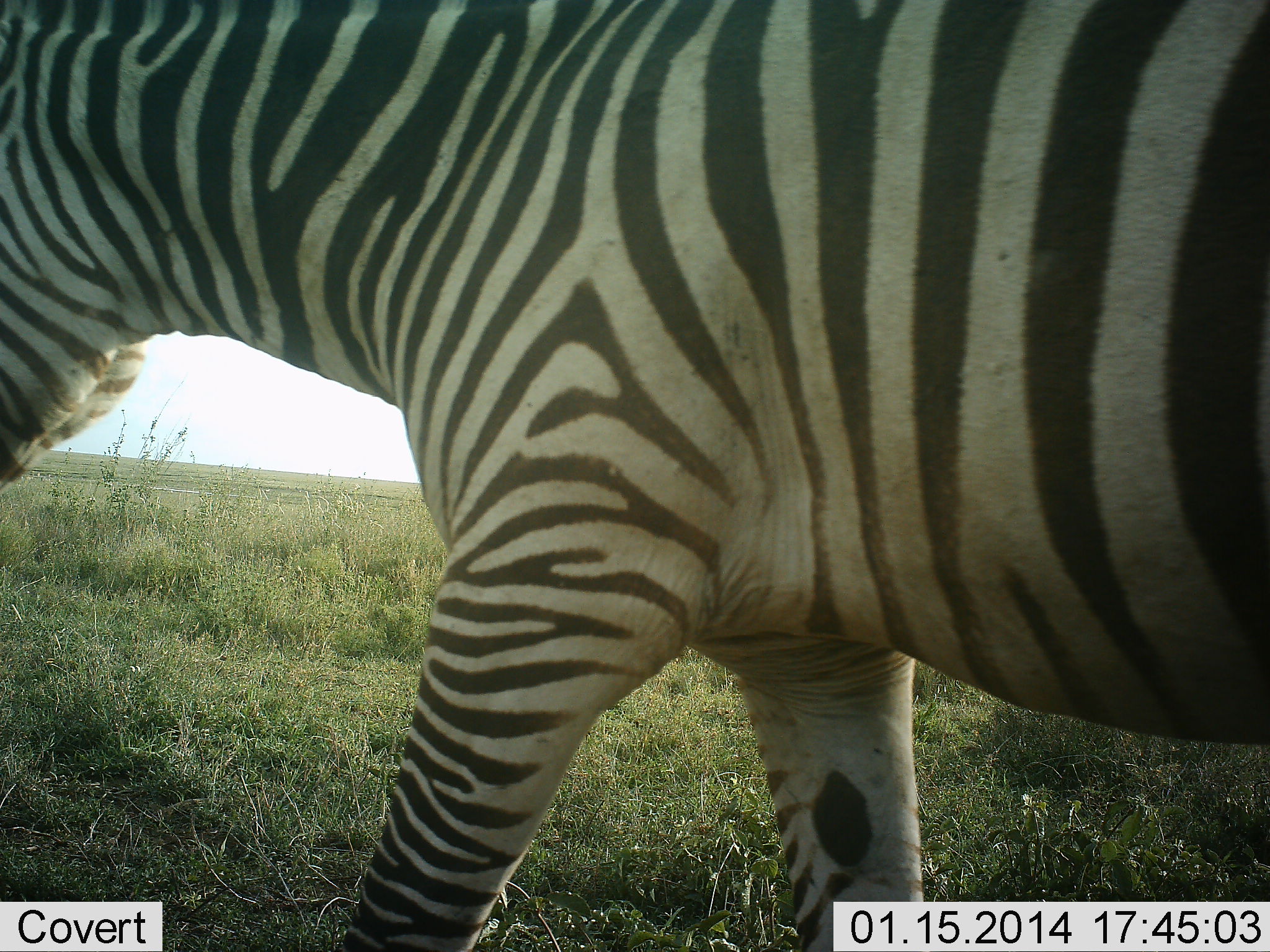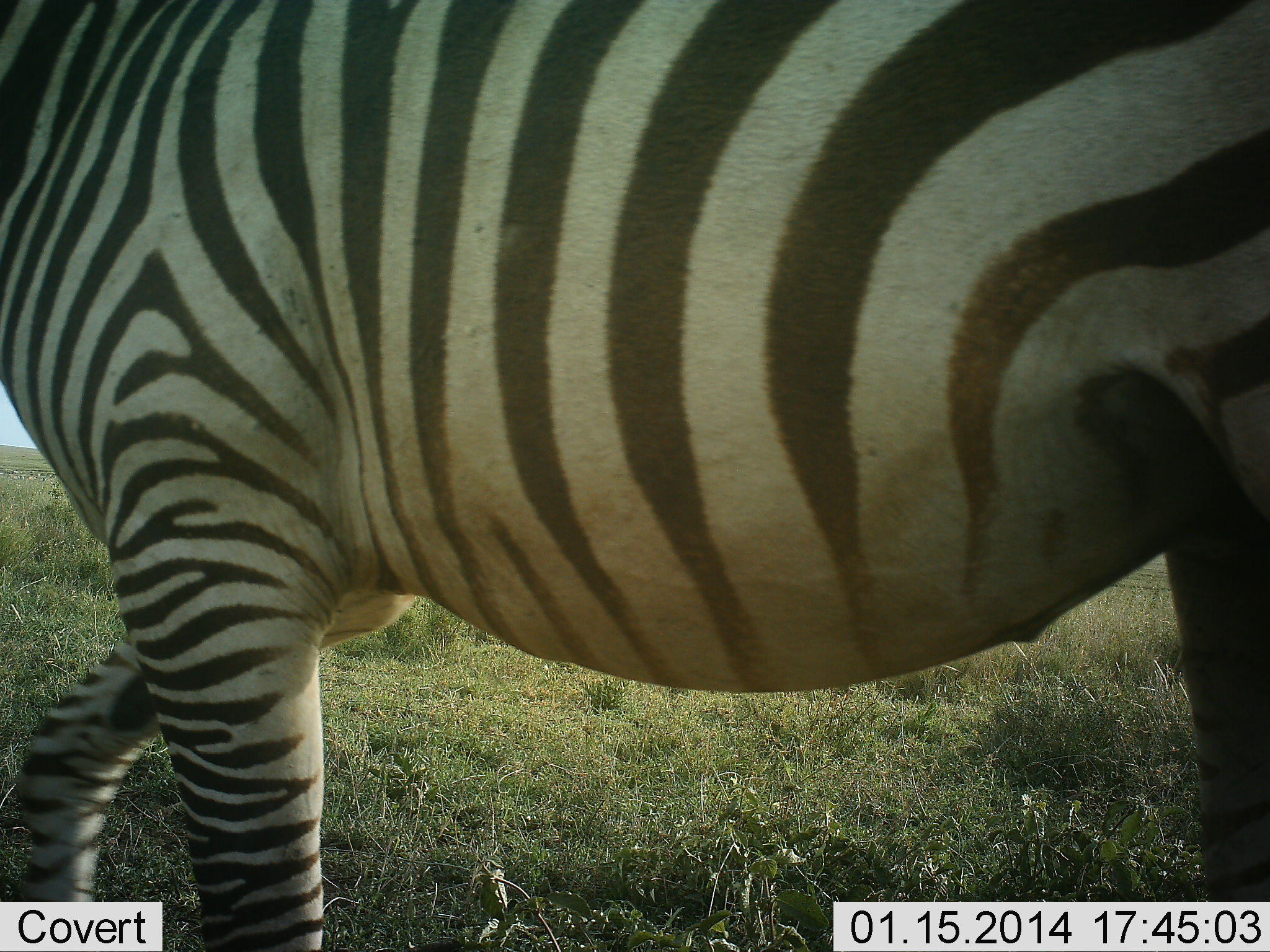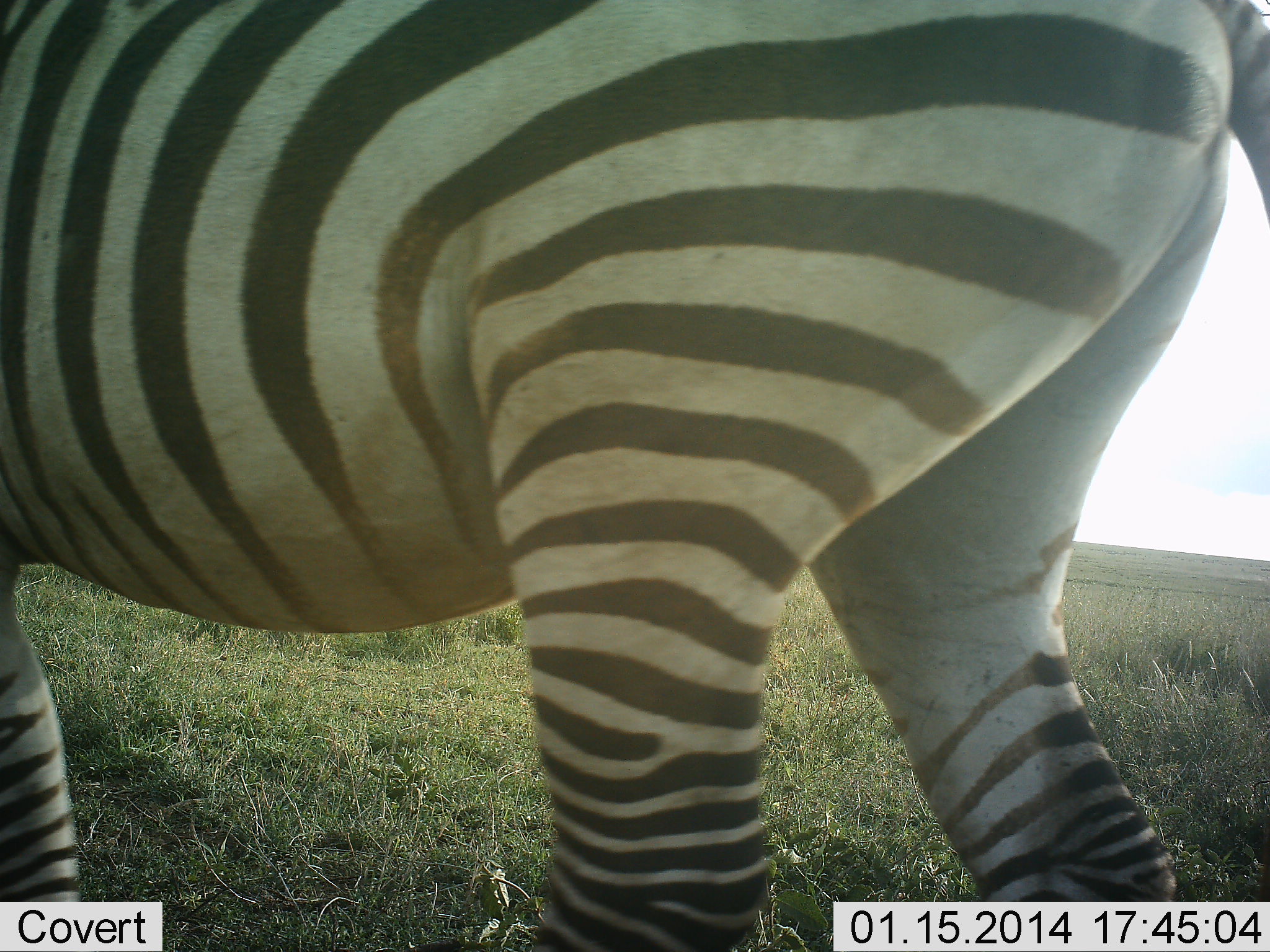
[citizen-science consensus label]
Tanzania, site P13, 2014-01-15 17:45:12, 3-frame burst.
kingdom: Animalia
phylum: Chordata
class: Mammalia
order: Perissodactyla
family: Equidae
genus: Equus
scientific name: Equus quagga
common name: plains zebra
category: zebra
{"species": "zebra (plains zebra) (Equus quagga)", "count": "1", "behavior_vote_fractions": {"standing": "20%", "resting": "0%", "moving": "90%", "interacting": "0%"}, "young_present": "0%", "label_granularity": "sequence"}